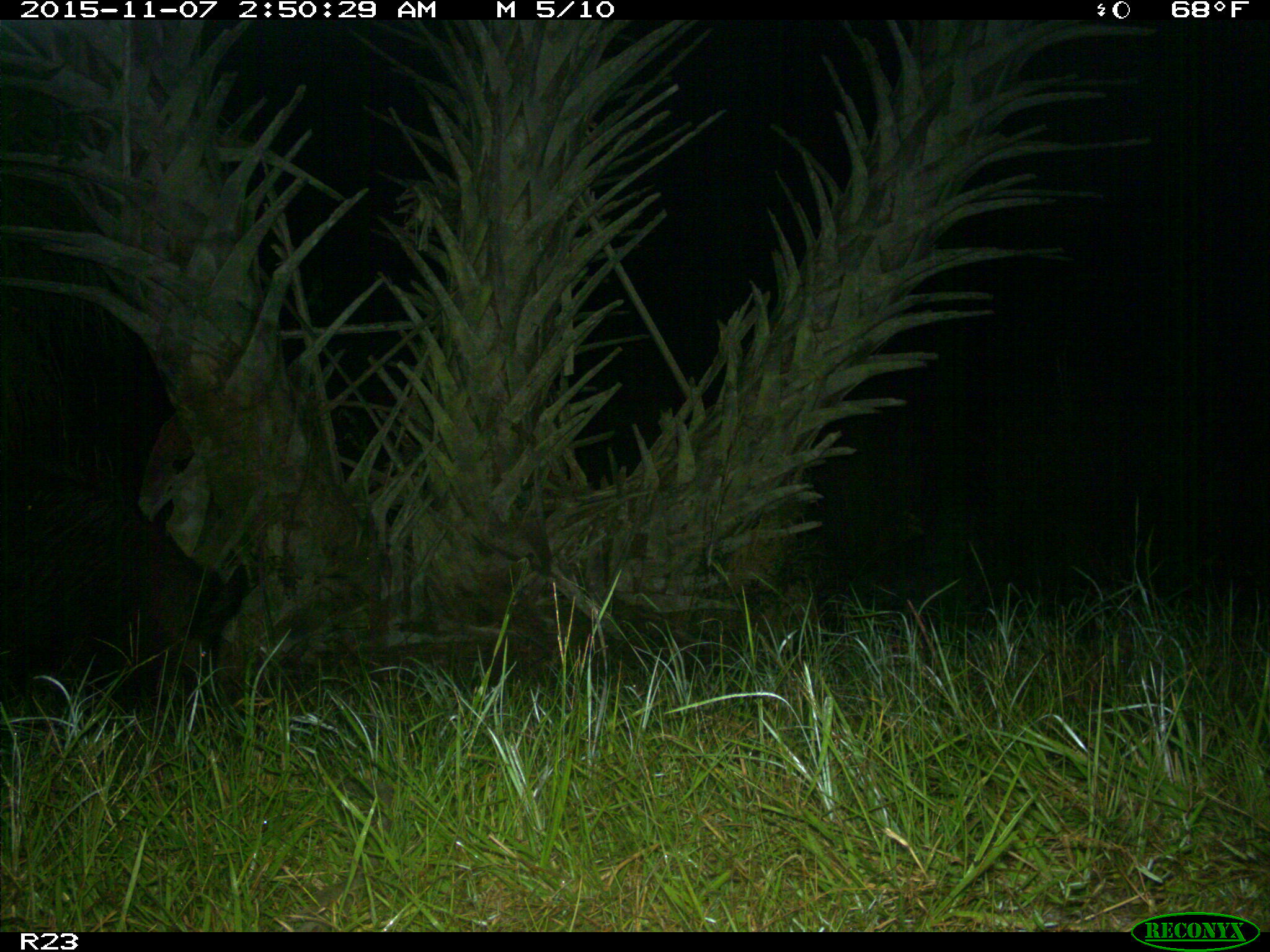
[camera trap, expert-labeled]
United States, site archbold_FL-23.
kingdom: Animalia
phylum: Chordata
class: Mammalia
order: Artiodactyla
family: Suidae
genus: Sus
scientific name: Sus scrofa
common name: wild boar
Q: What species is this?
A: Sus scrofa (wild boar).